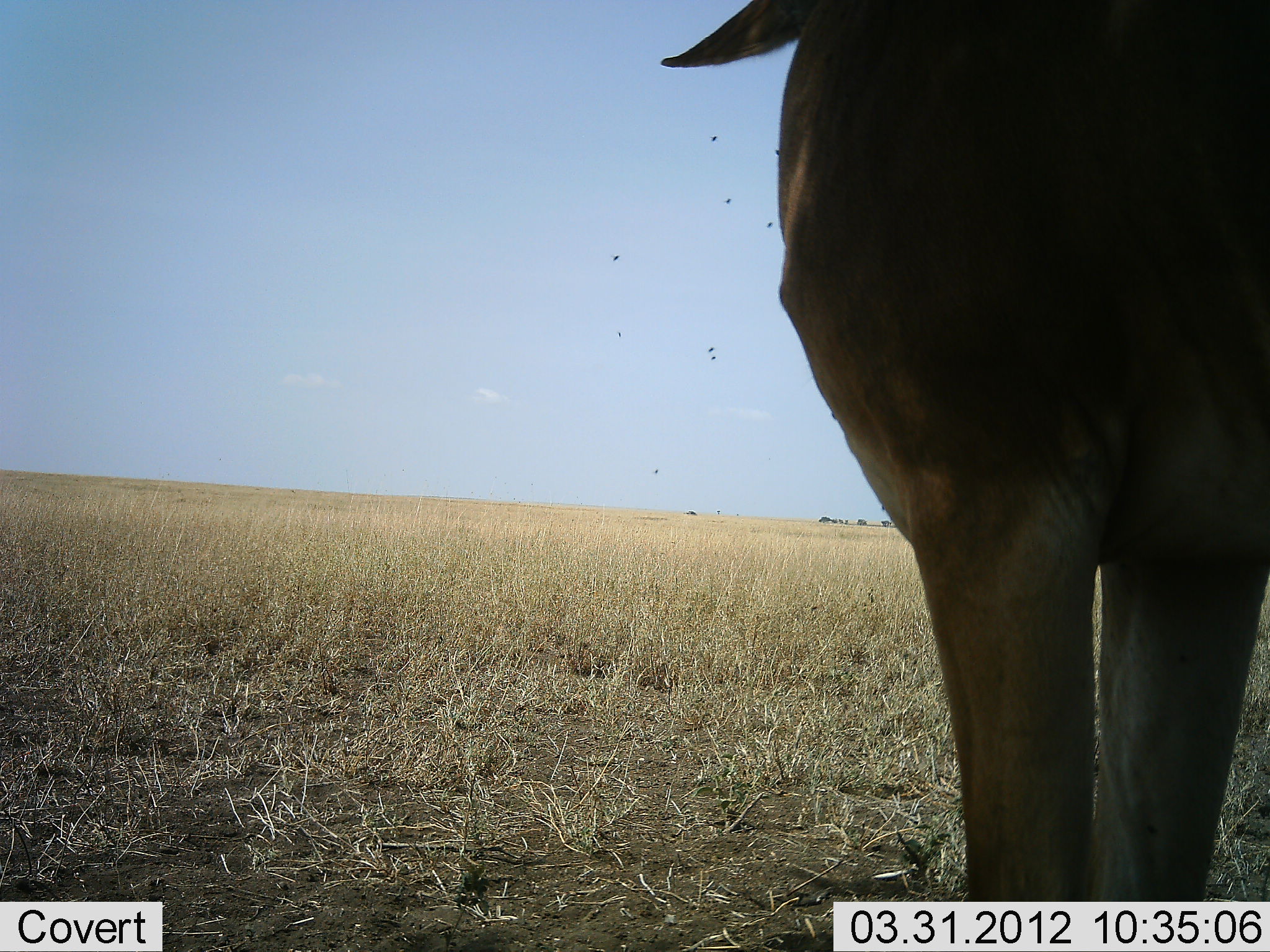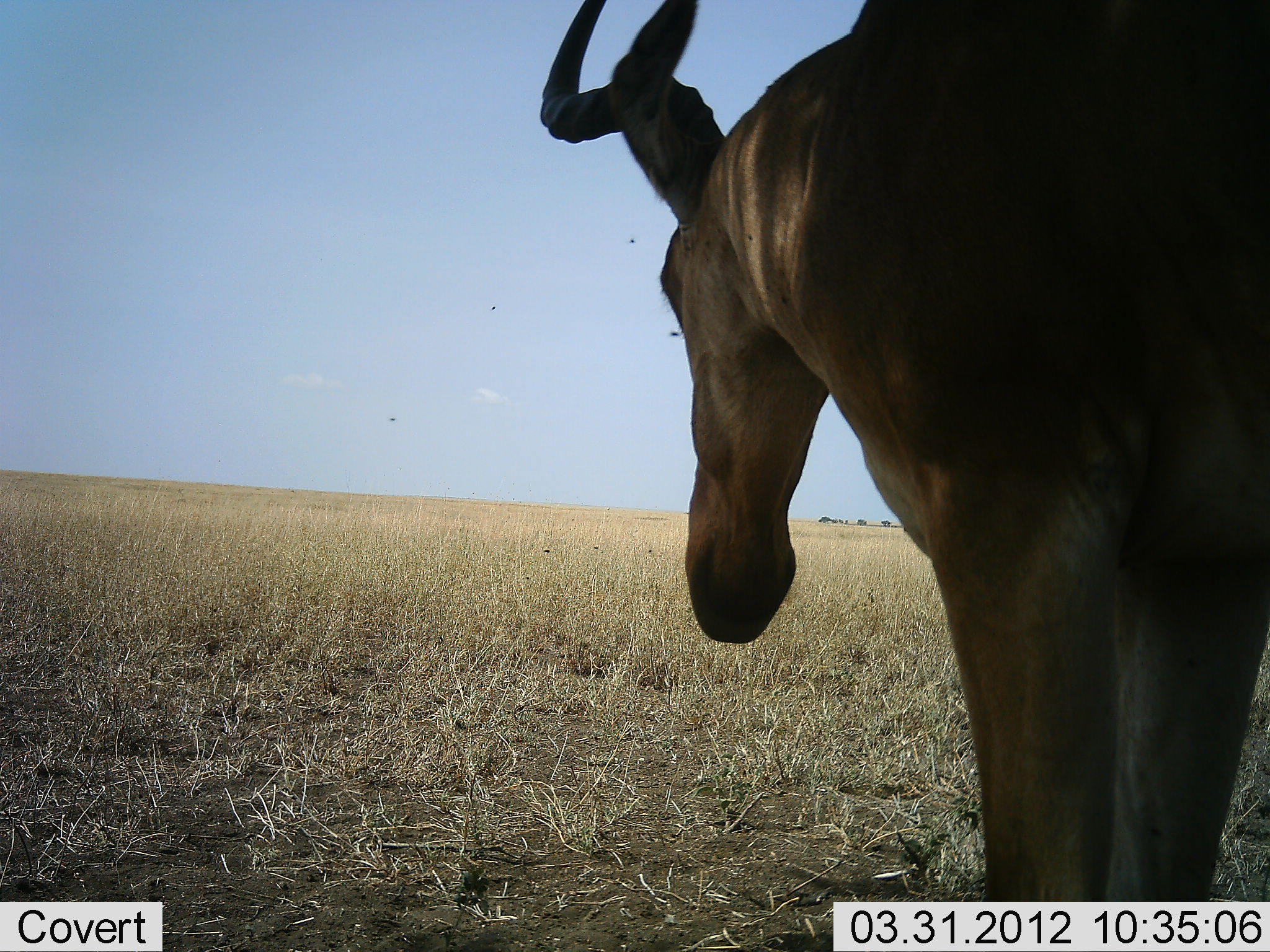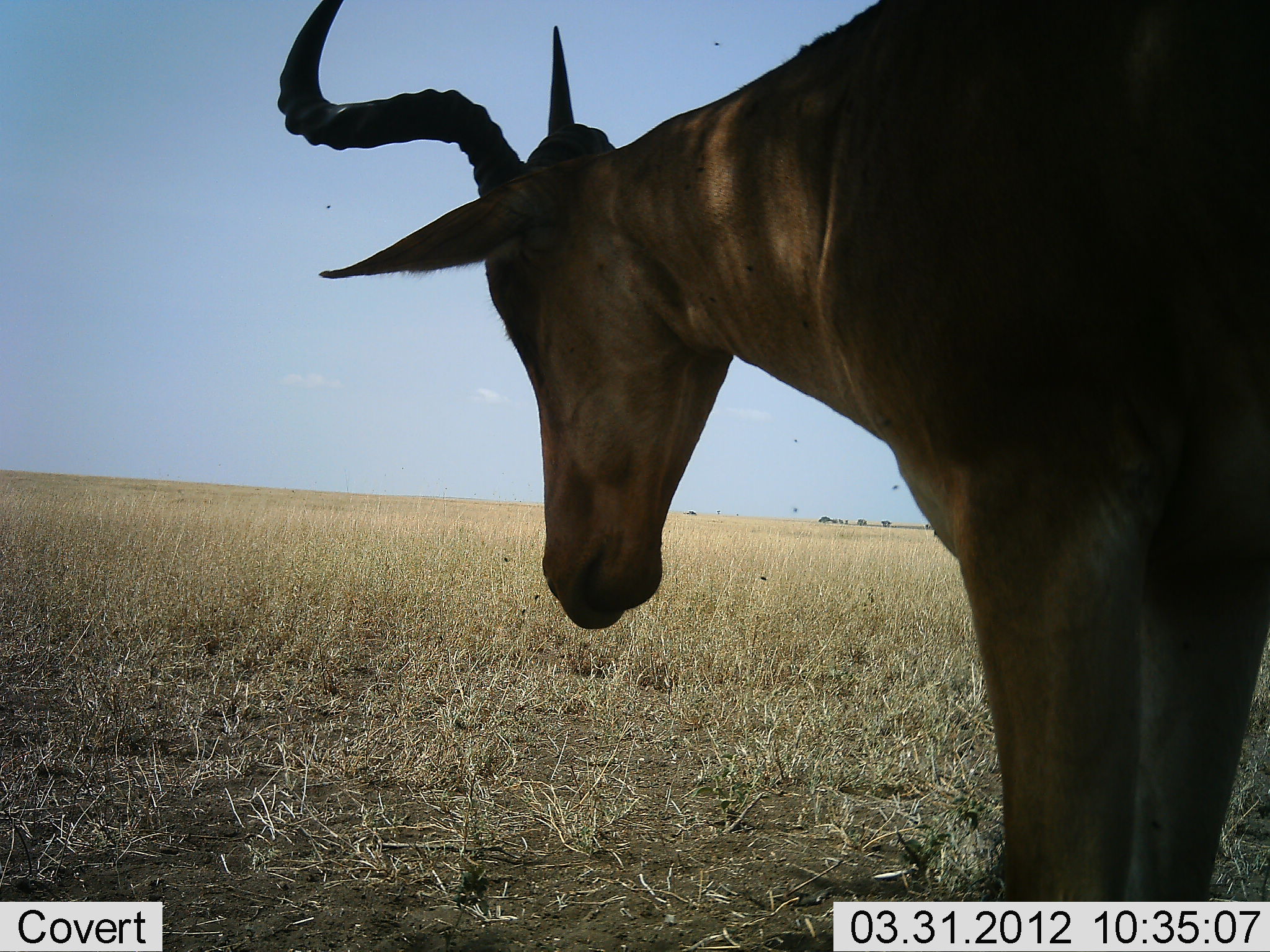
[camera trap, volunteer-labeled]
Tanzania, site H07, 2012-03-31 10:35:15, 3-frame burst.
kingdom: Animalia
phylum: Chordata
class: Mammalia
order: Artiodactyla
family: Bovidae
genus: Alcelaphus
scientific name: Alcelaphus buselaphus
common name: hartebeest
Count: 1.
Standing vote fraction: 100%.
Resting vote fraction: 0%.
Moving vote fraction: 0%.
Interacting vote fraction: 0%.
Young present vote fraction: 0%.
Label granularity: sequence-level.